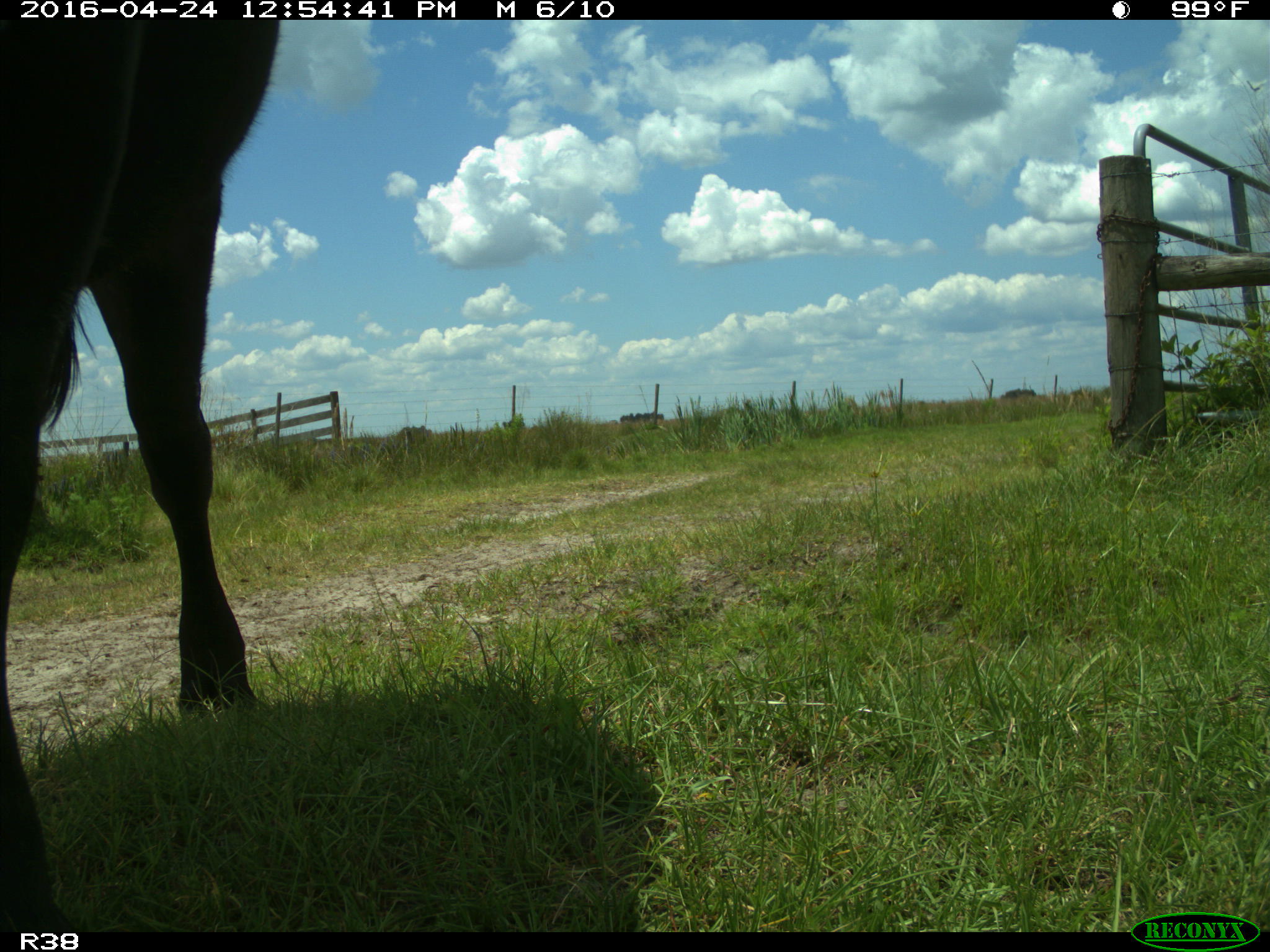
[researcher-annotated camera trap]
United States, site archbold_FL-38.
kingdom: Animalia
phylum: Chordata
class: Mammalia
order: Artiodactyla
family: Bovidae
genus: Bos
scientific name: Bos taurus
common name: domestic cow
Bos taurus (domestic cow).